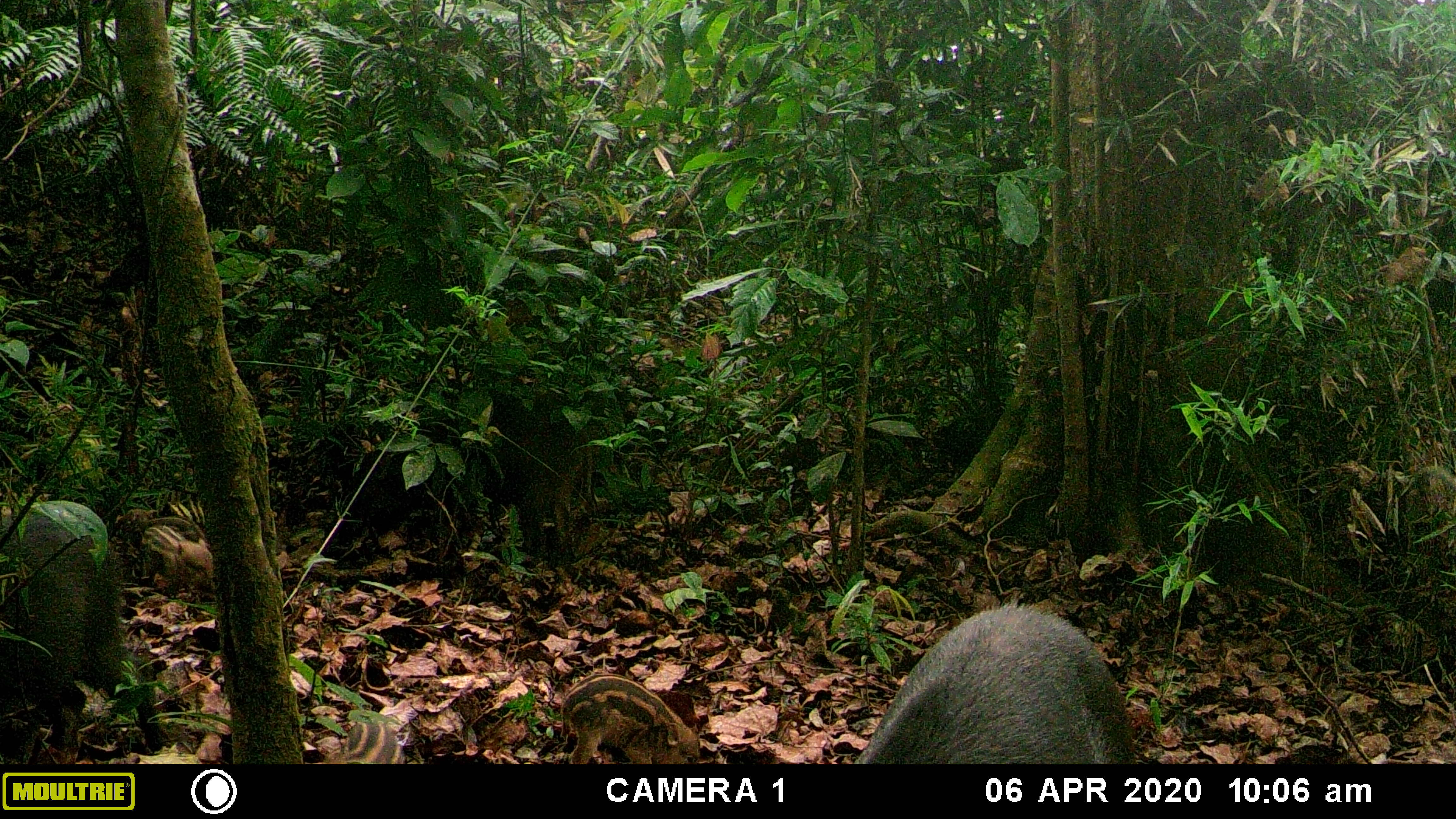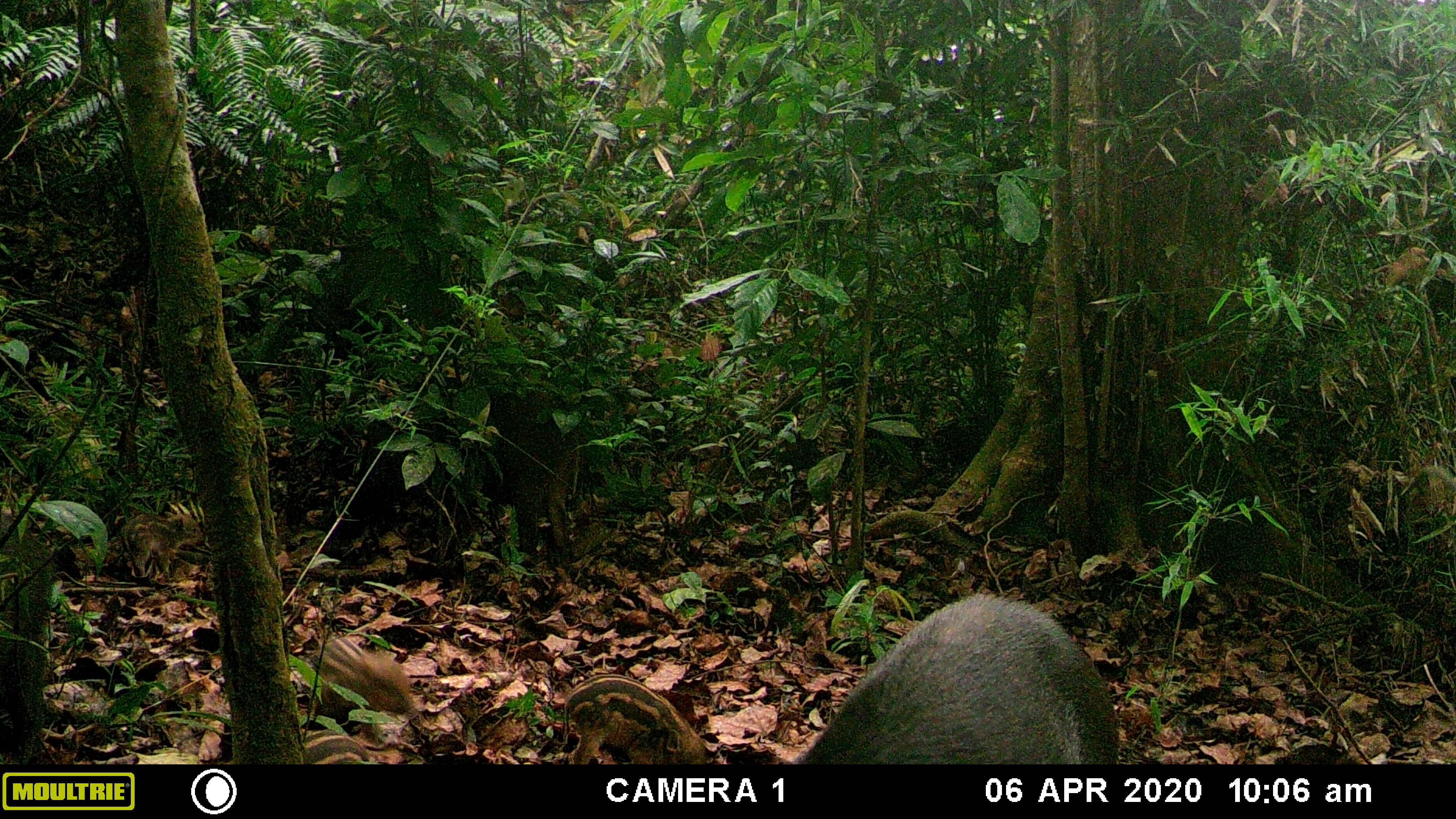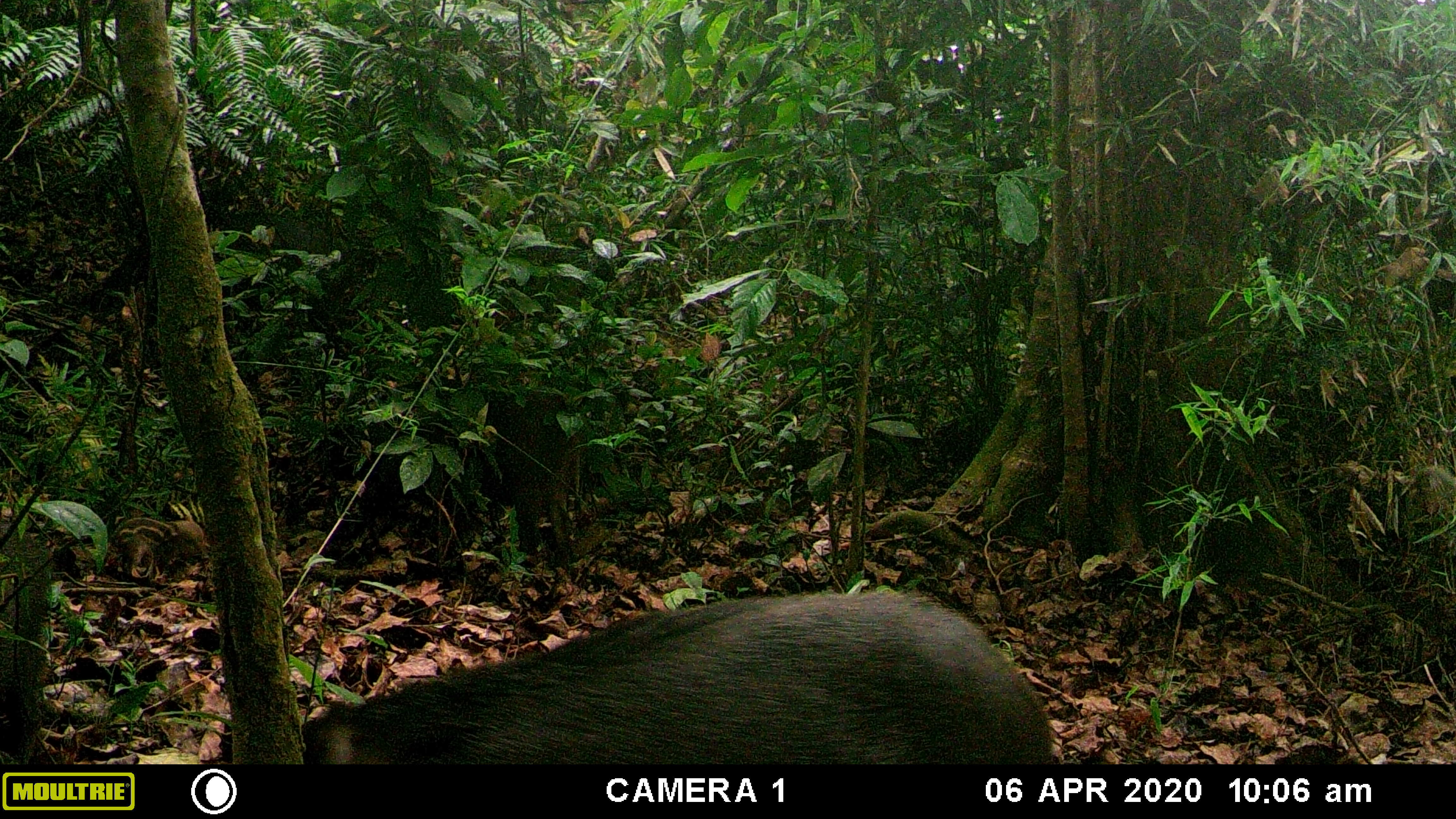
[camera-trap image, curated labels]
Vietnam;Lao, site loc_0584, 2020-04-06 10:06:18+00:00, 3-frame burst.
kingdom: Animalia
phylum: Chordata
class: Mammalia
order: Artiodactyla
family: Suidae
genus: Sus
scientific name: Sus scrofa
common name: eurasian wild pig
Eurasian wild pig (Sus scrofa). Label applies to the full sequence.